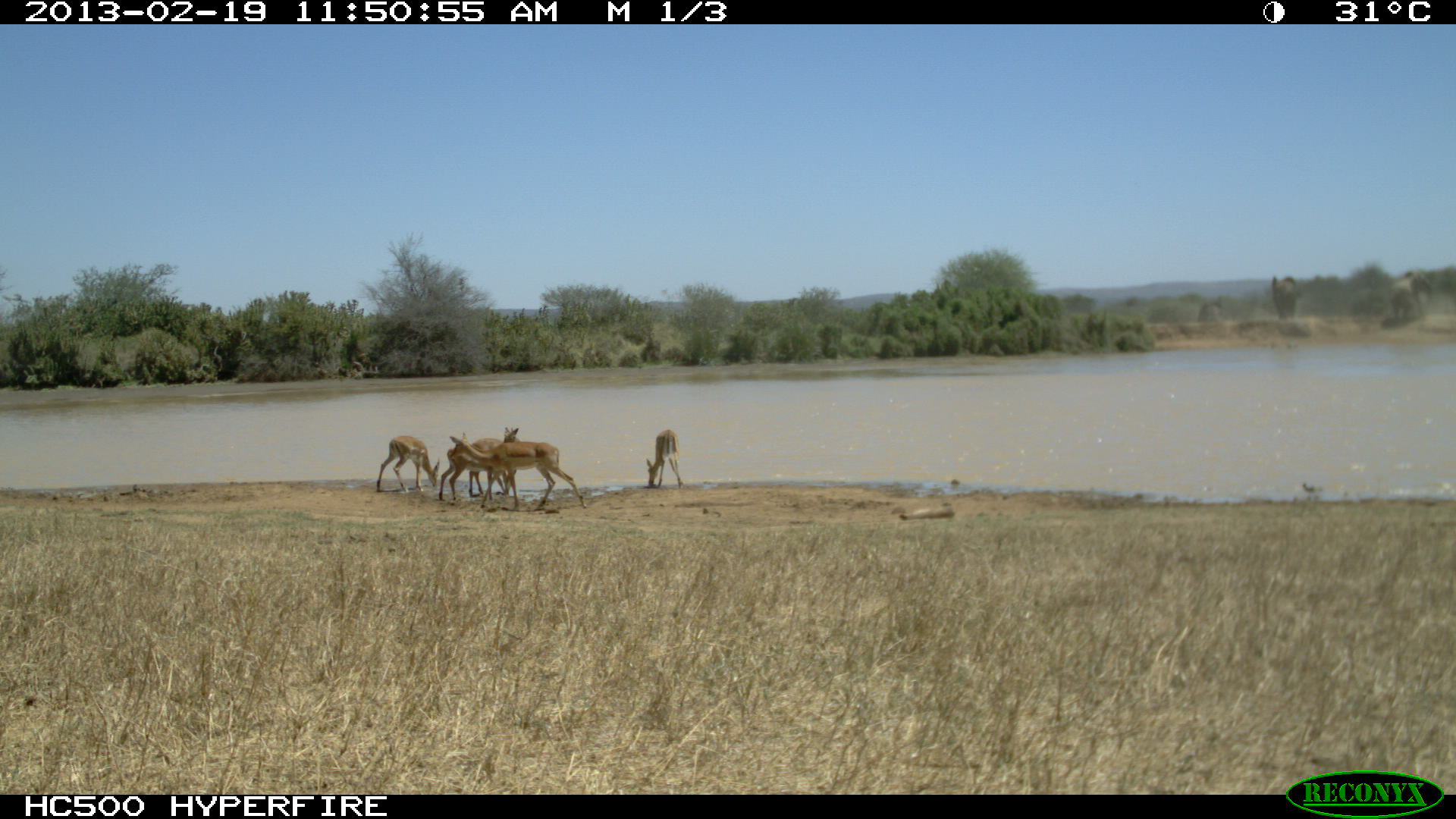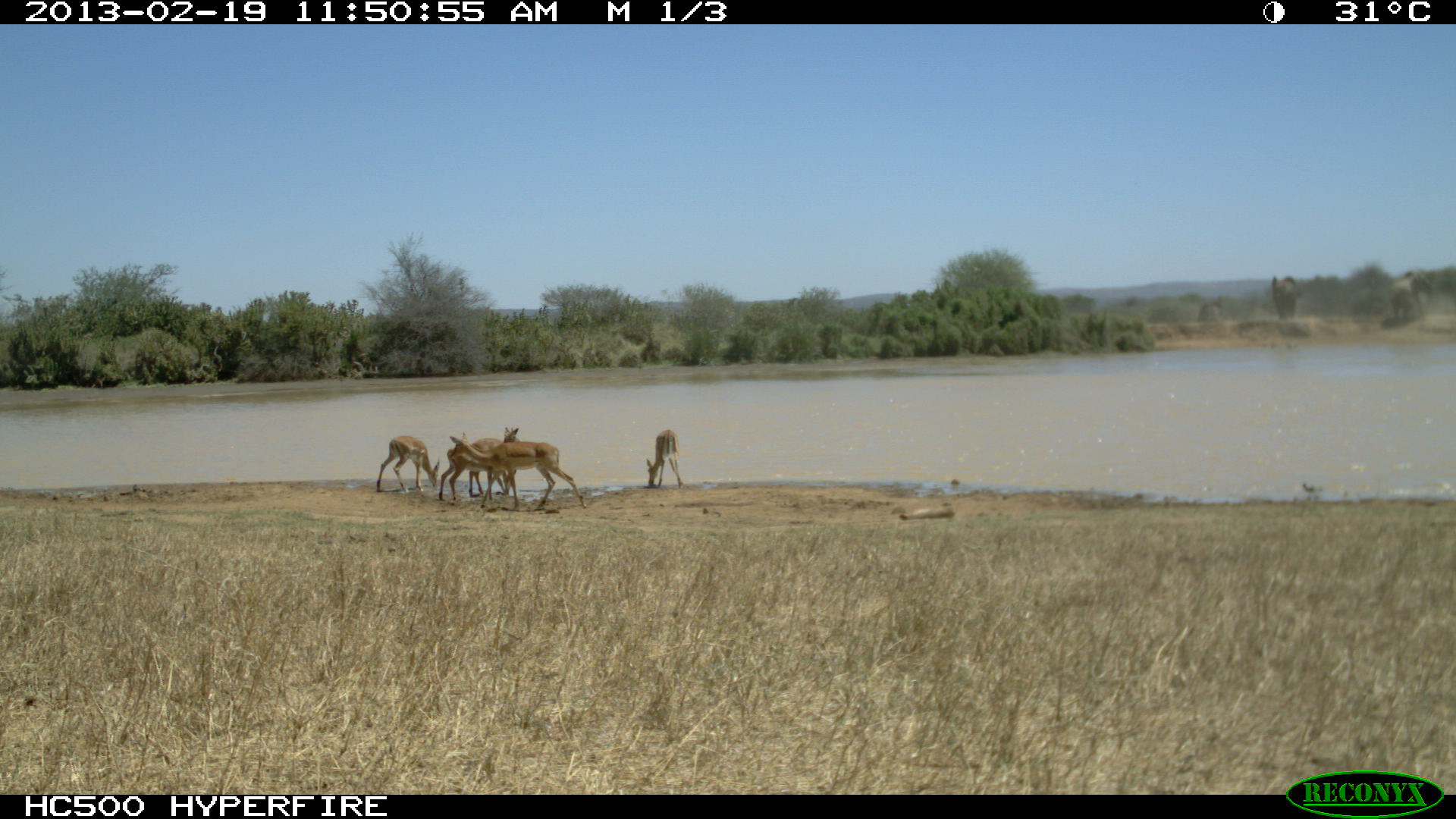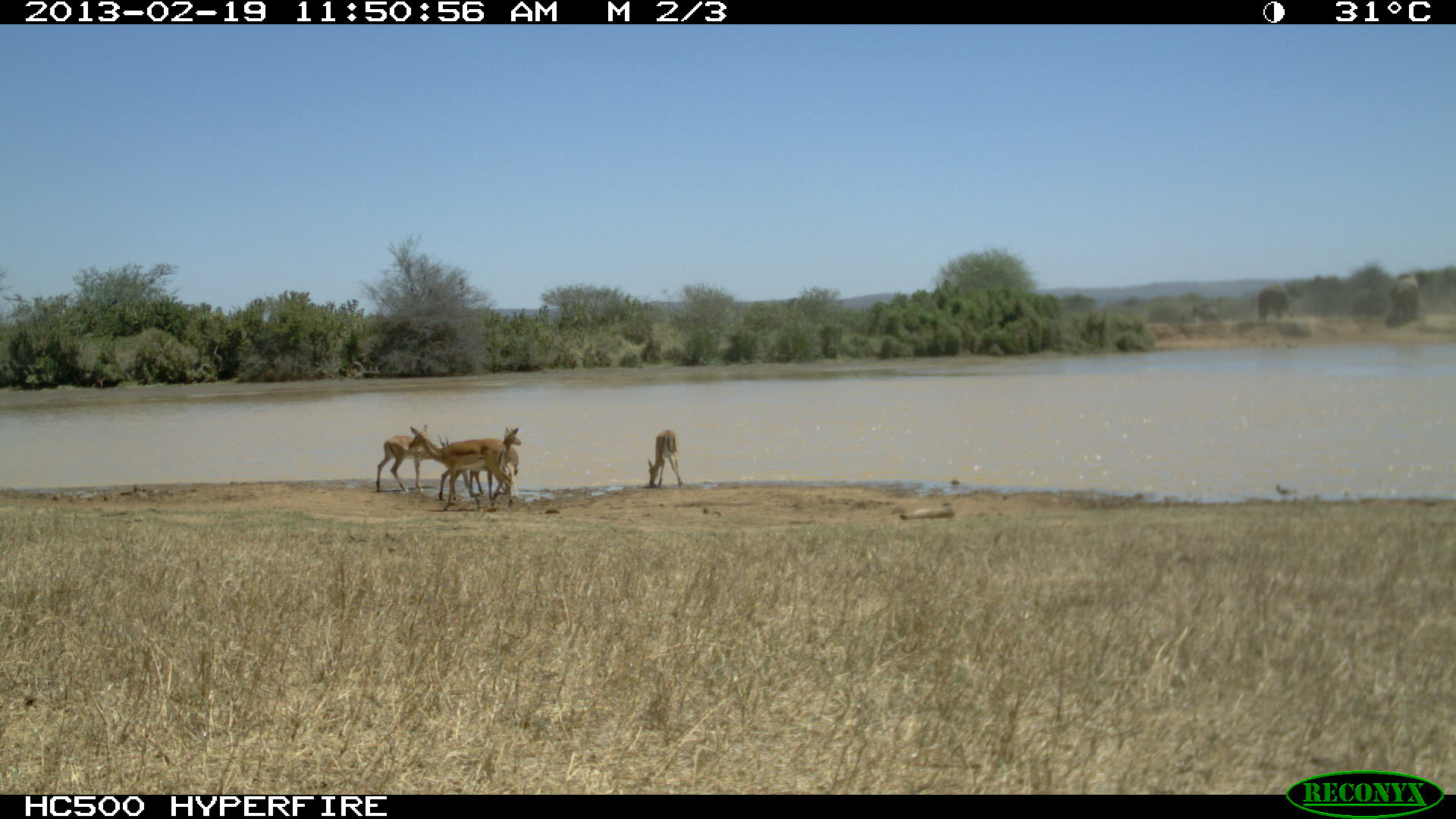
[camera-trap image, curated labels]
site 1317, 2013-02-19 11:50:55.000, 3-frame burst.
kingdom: Animalia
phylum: Chordata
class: Mammalia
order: Artiodactyla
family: Bovidae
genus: Aepyceros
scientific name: Aepyceros melampus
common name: impala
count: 5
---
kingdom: Animalia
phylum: Chordata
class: Mammalia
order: Proboscidea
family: Elephantidae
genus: Loxodonta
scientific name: Loxodonta africana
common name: african bush elephant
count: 7